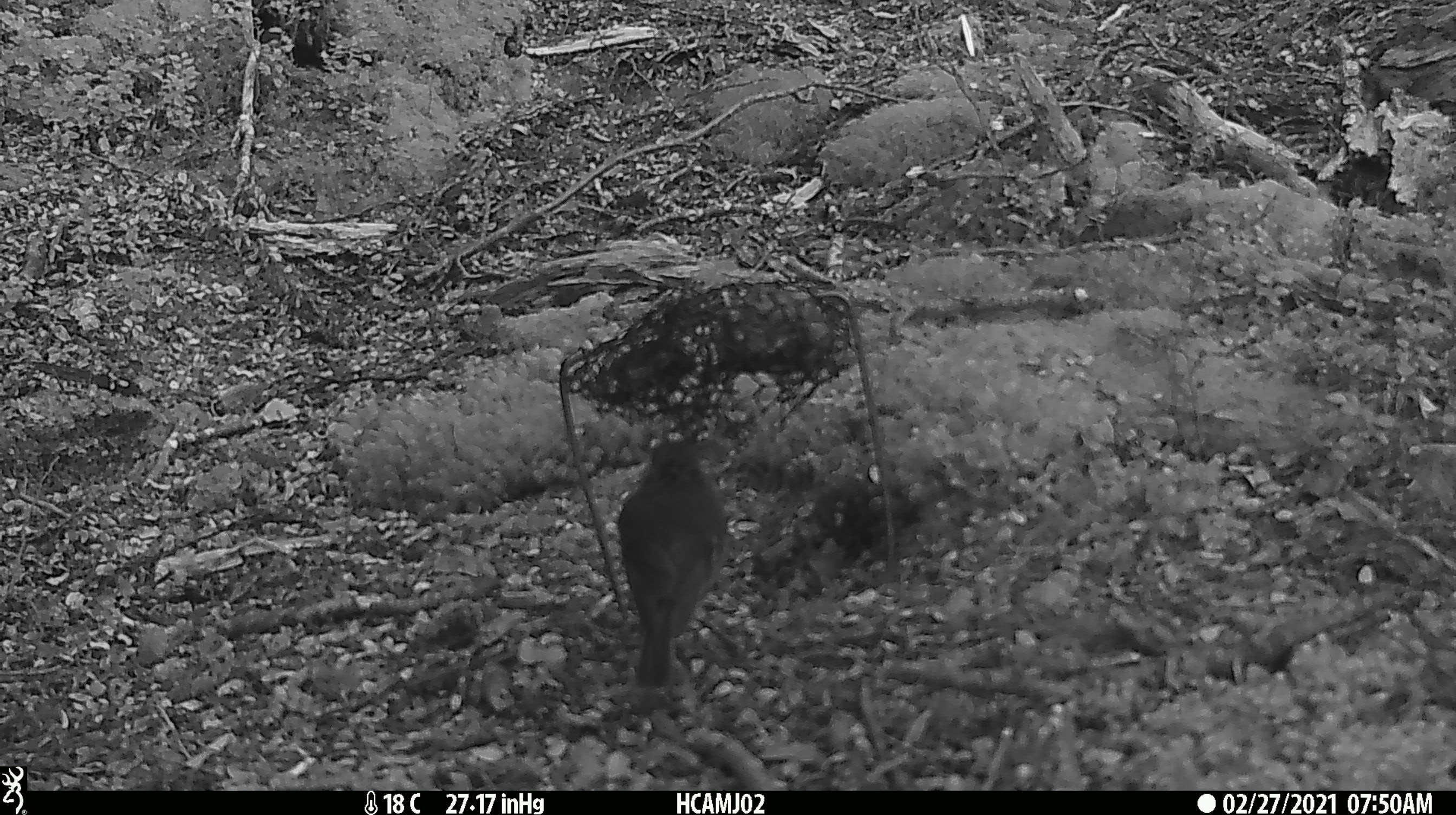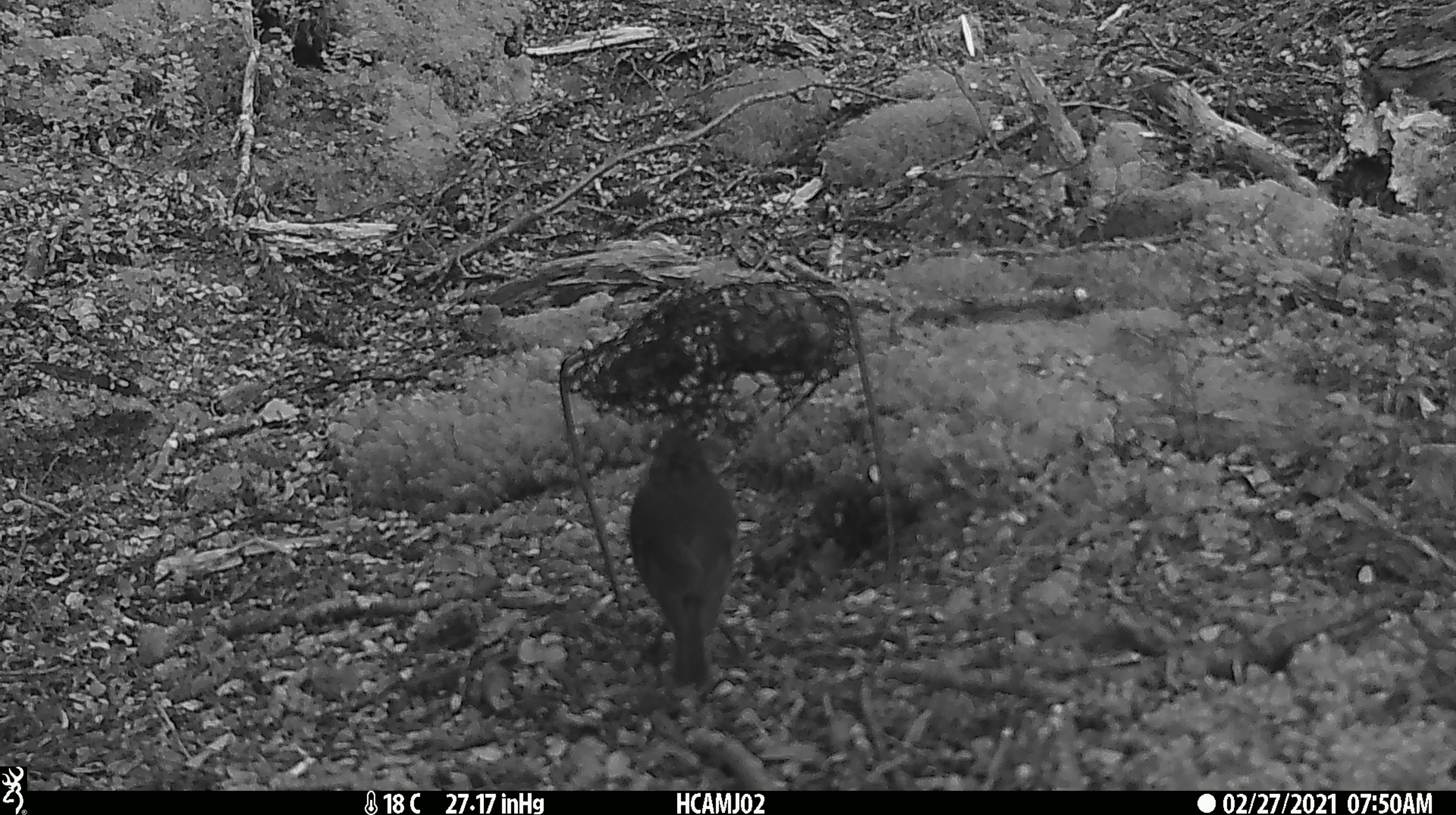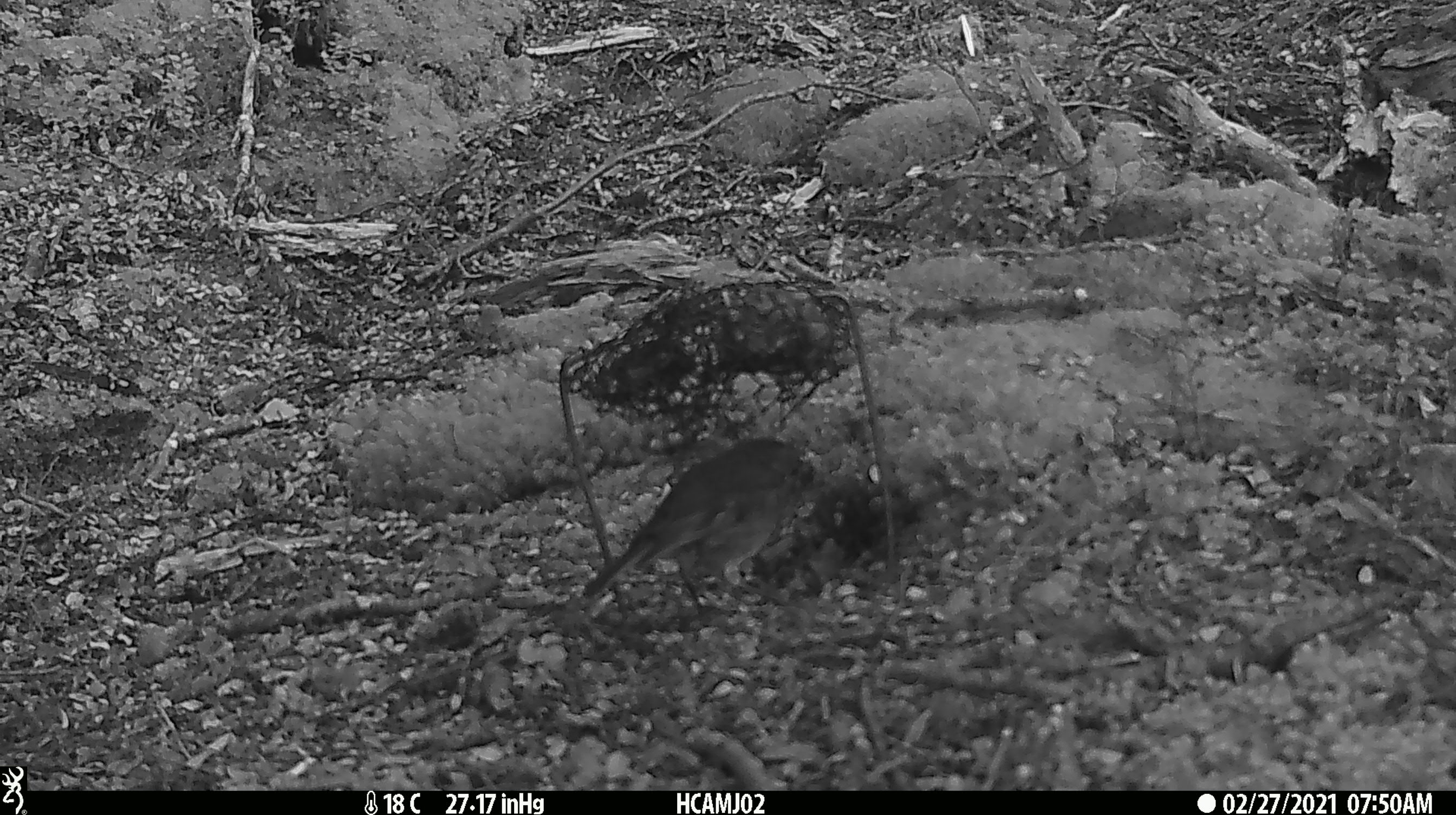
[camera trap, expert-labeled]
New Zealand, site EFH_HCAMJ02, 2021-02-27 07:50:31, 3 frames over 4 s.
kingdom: Animalia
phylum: Chordata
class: Aves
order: Passeriformes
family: Petroicidae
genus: Petroica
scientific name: Petroica australis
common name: new zealand robin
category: robin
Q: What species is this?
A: Robin (new zealand robin) (Petroica australis).